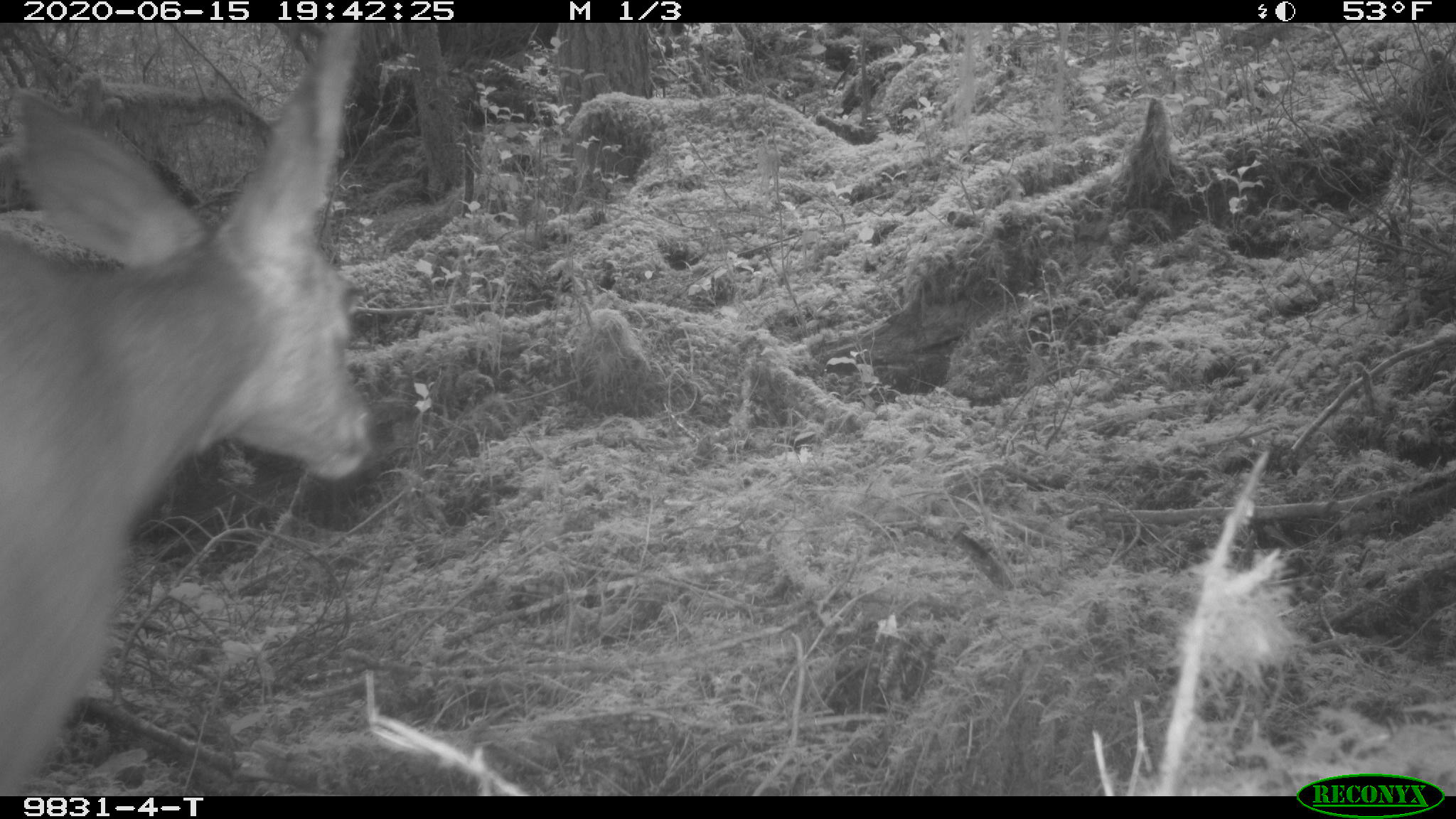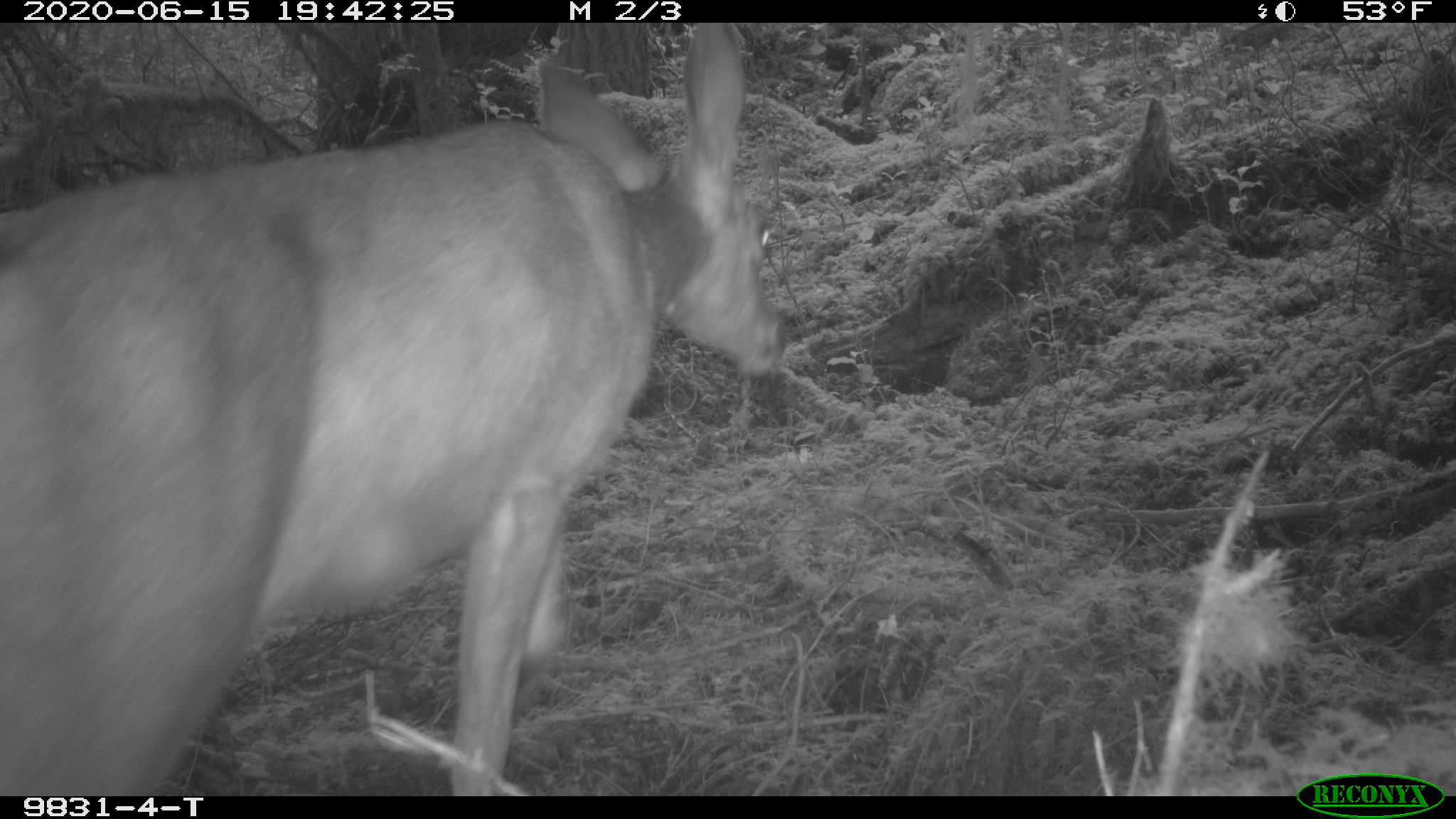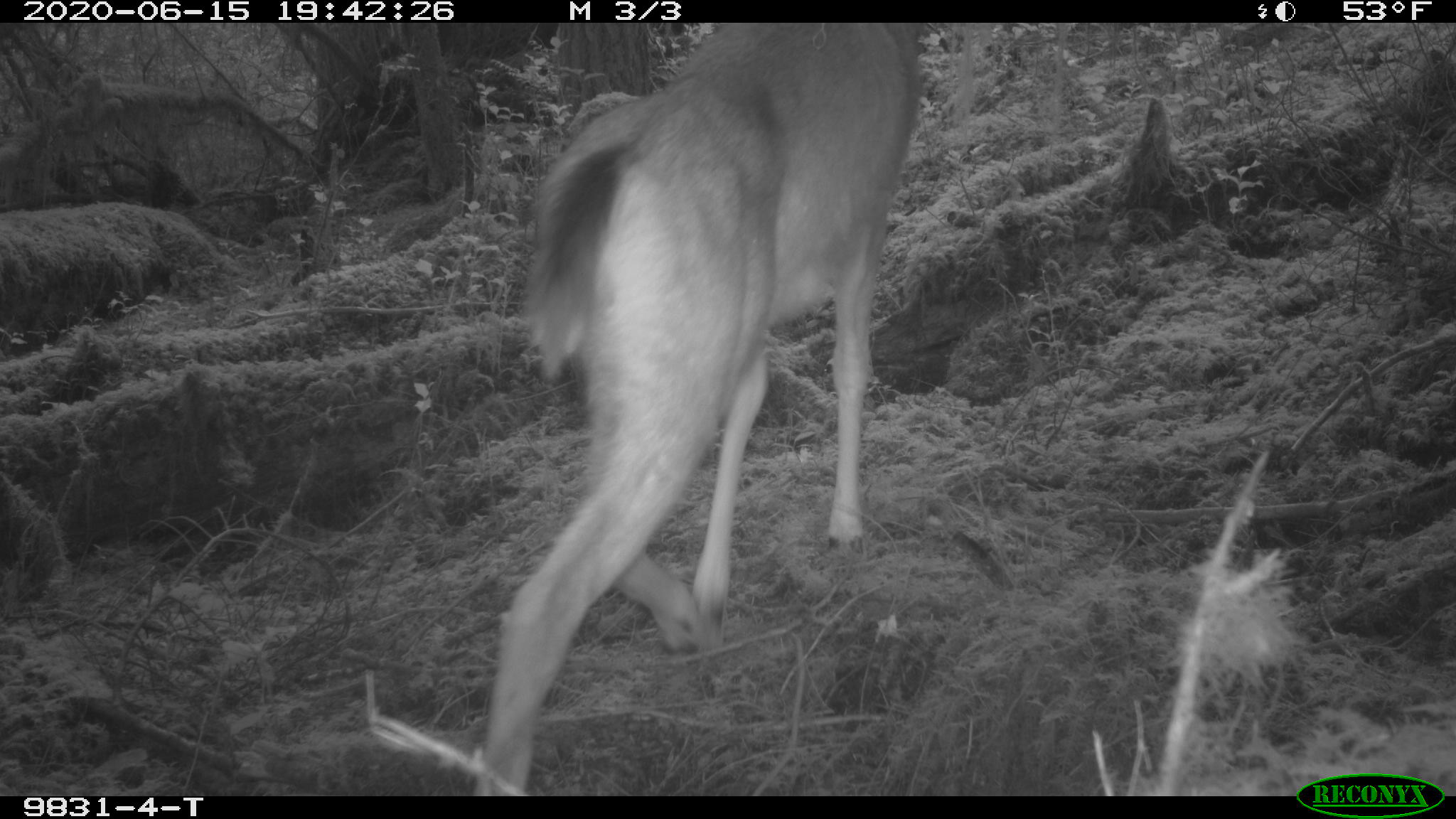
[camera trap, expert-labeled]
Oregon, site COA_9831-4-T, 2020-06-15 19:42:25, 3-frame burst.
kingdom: Animalia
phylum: Chordata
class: Mammalia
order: Artiodactyla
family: Cervidae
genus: Odocoileus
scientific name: Odocoileus hemionus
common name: black-tailed deer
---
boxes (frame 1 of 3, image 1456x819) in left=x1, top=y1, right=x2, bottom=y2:
black-tailed deer: left=6, top=30, right=380, bottom=789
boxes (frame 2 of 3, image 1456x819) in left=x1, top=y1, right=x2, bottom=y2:
black-tailed deer: left=0, top=25, right=808, bottom=791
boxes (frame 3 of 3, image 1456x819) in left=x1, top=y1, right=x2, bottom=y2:
black-tailed deer: left=476, top=23, right=939, bottom=791